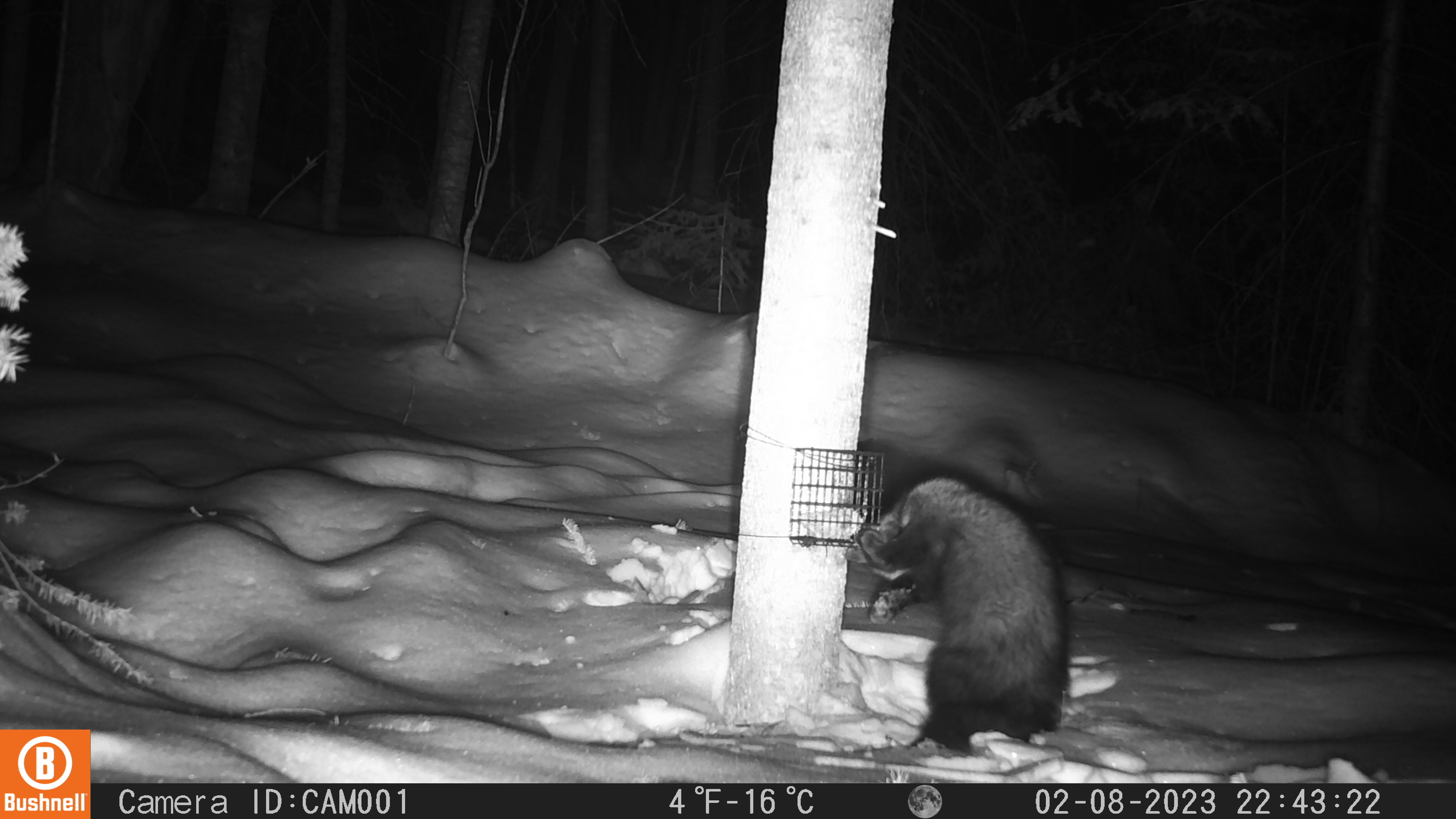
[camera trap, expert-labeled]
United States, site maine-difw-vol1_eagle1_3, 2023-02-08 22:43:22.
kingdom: Animalia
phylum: Chordata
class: Mammalia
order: Carnivora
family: Mustelidae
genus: Pekania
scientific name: Pekania pennanti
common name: fisher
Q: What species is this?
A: Fisher (Pekania pennanti).